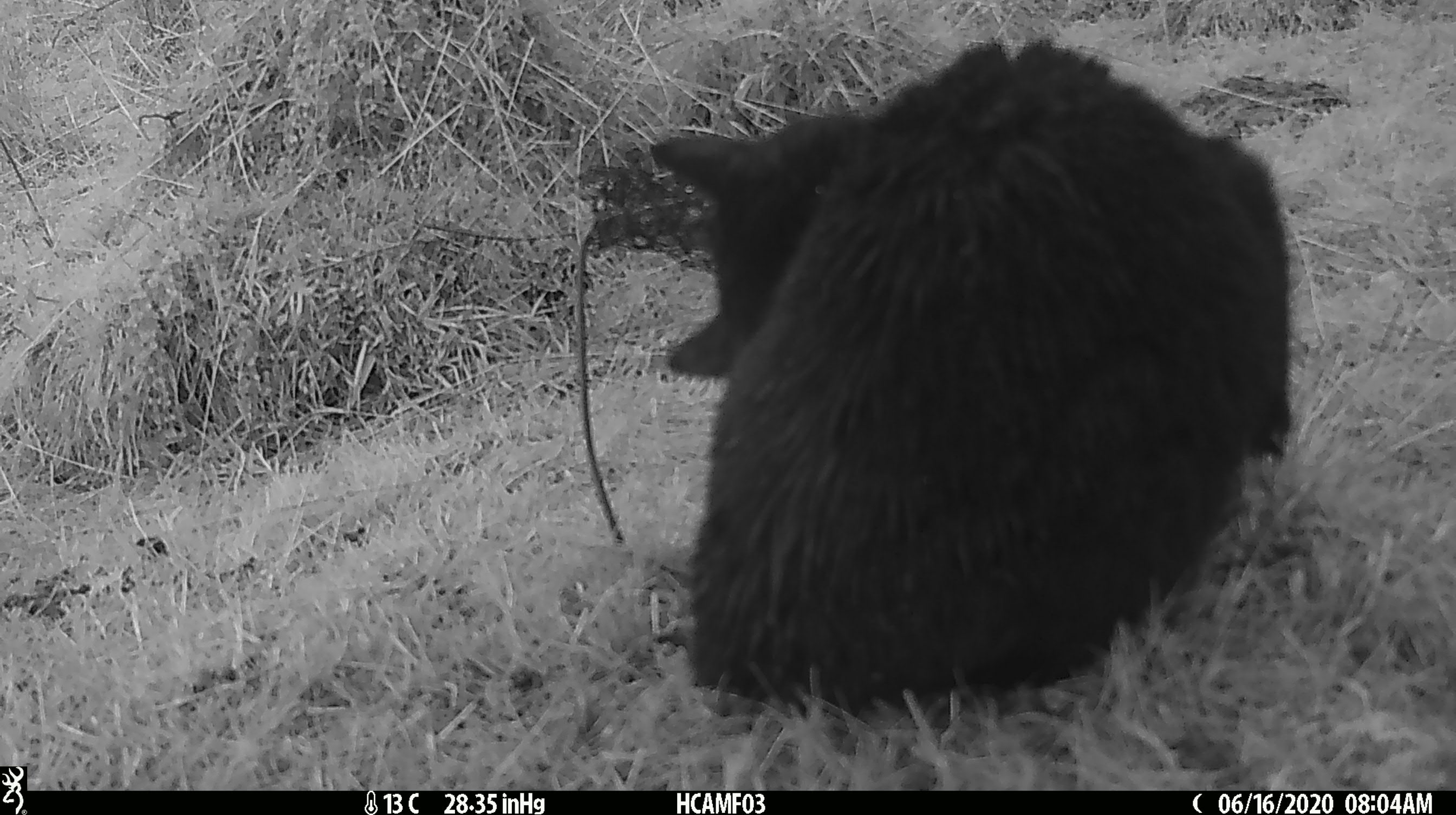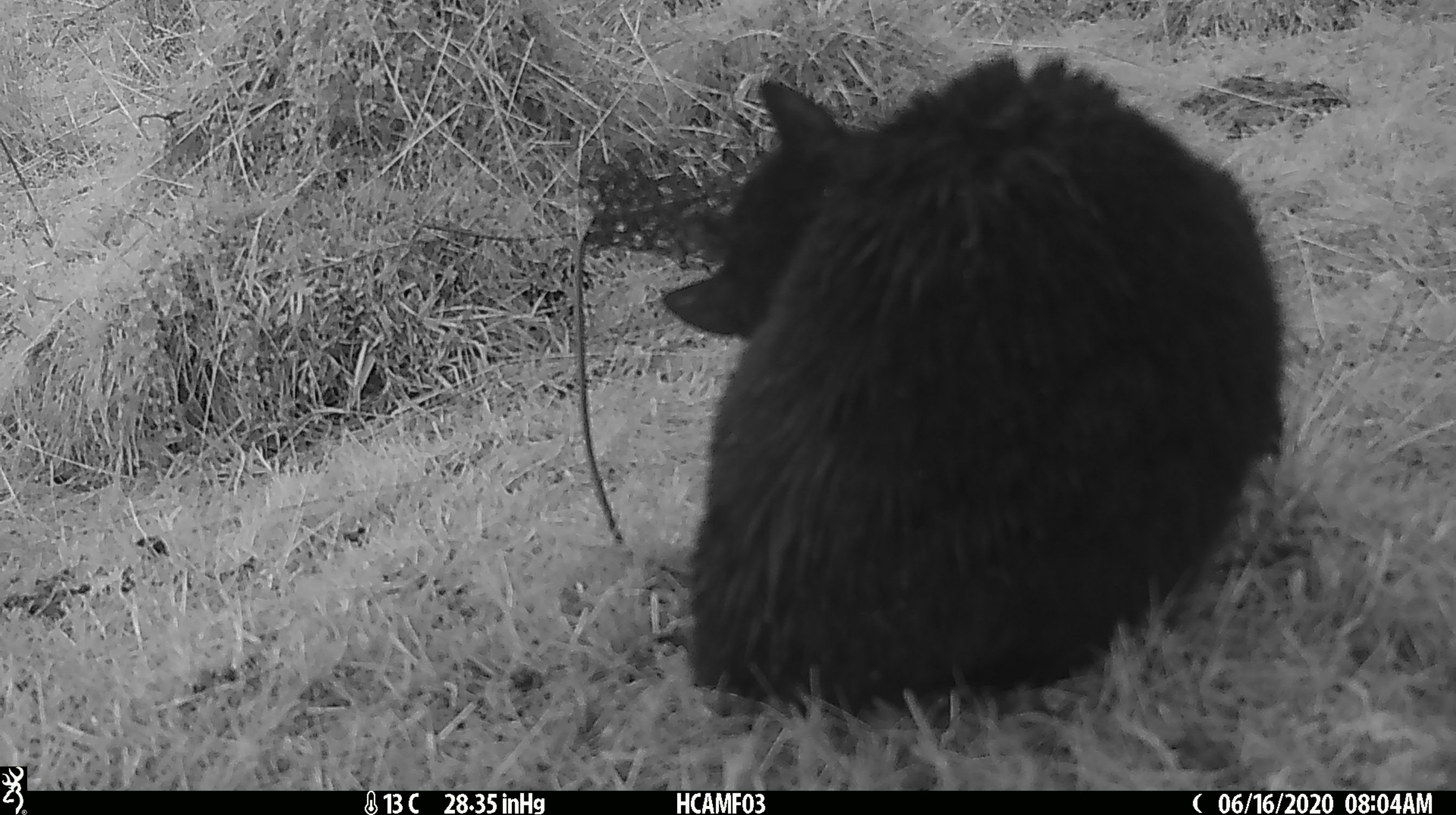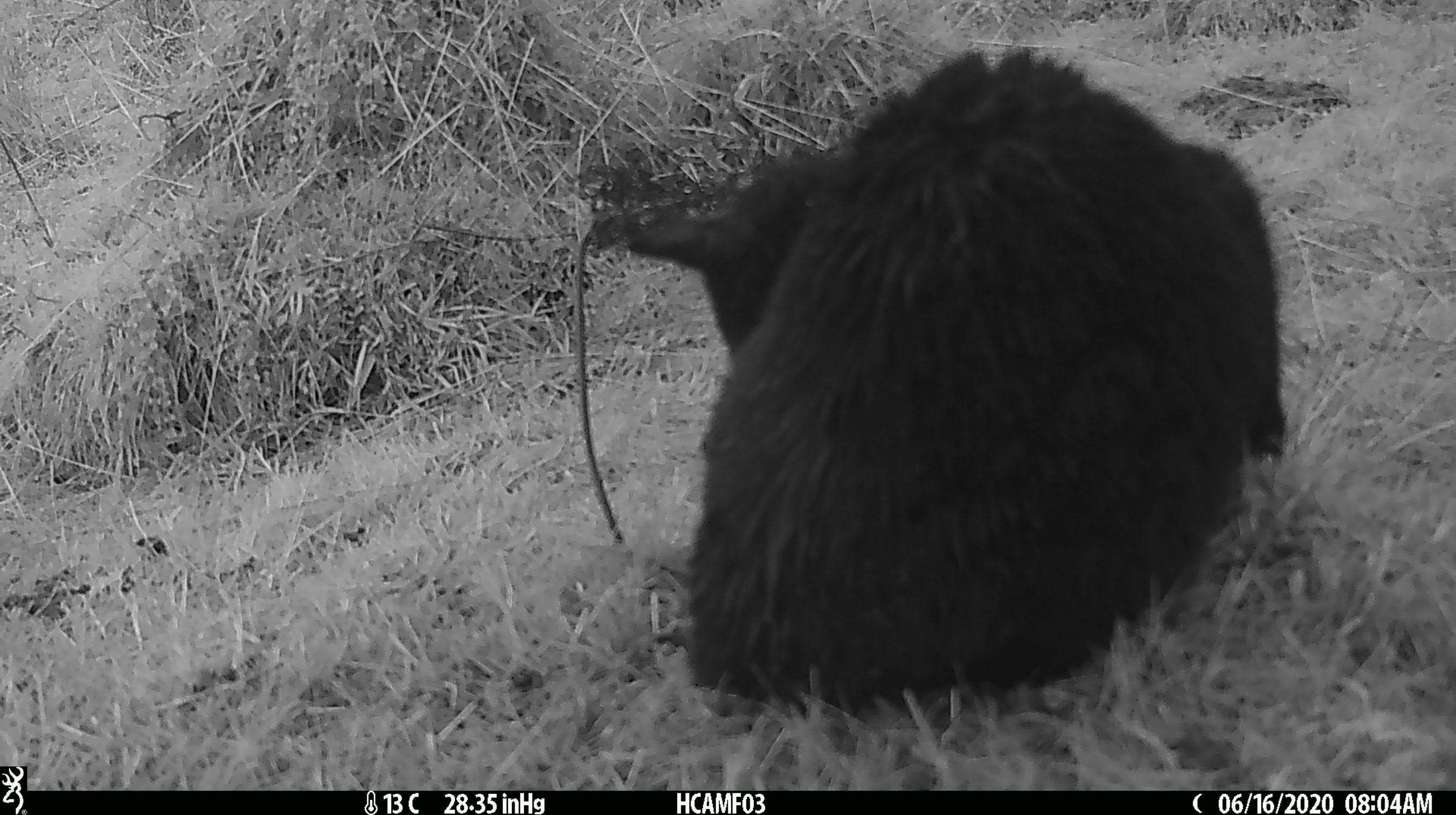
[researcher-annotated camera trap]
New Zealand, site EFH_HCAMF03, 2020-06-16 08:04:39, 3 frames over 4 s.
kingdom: Animalia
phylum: Chordata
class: Mammalia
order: Carnivora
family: Felidae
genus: Felis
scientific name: Felis catus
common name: domestic cat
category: cat